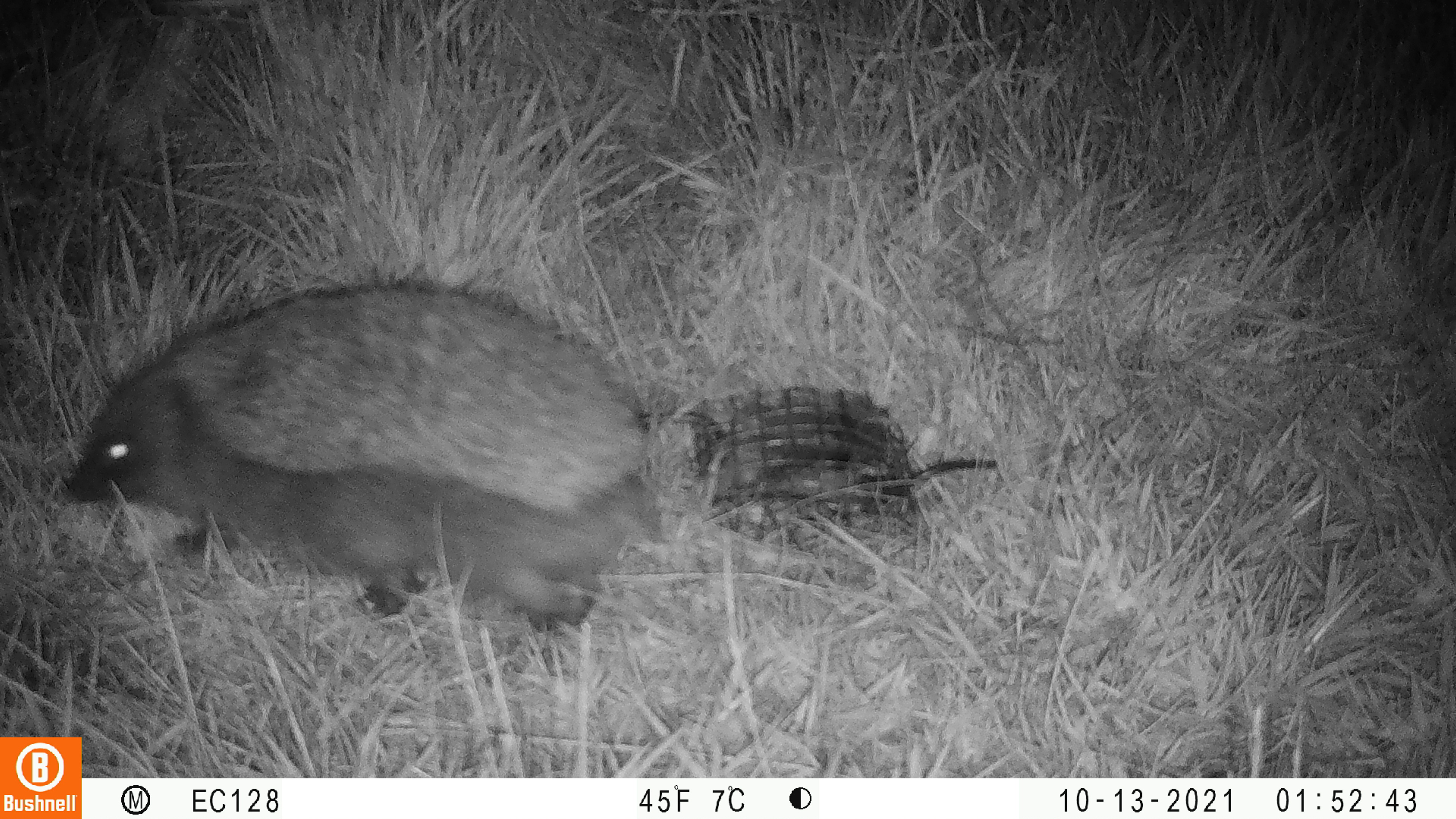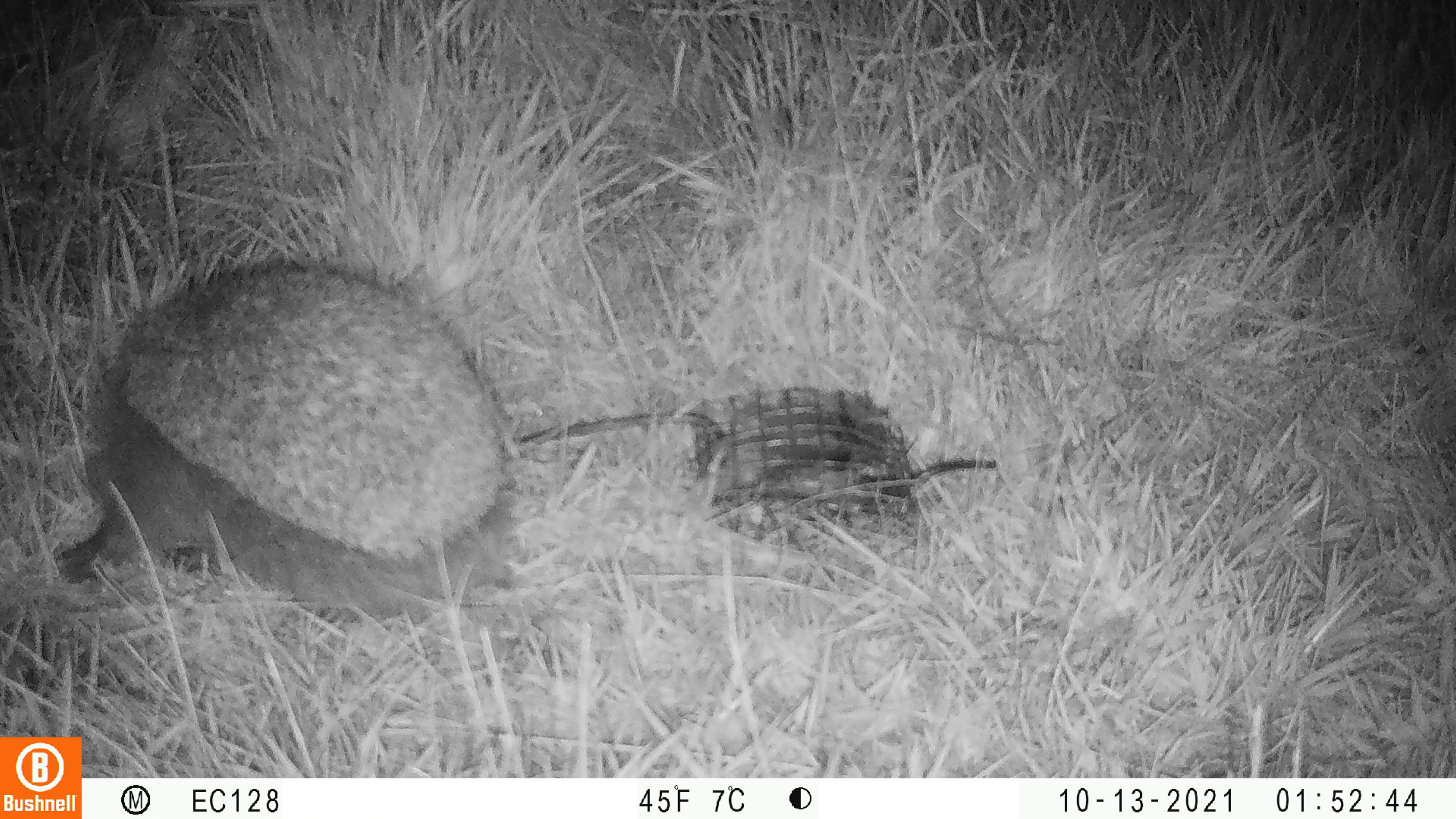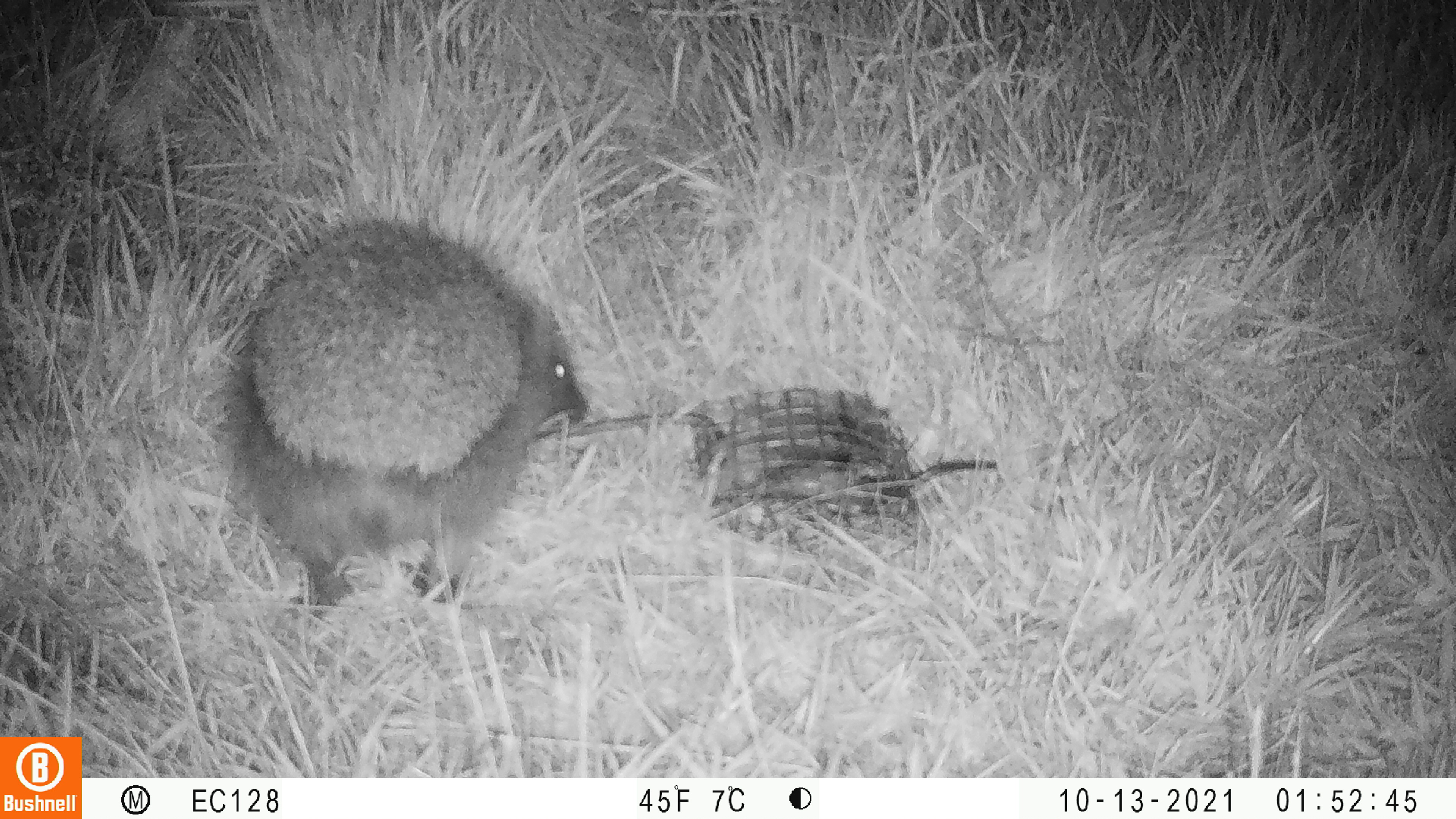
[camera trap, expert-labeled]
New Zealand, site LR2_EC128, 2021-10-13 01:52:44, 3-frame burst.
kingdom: Animalia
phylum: Chordata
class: Mammalia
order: Eulipotyphla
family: Erinaceidae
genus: Erinaceus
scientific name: Erinaceus europaeus europaeus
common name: european hedgehog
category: hedgehog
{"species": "hedgehog (european hedgehog) (Erinaceus europaeus europaeus)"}